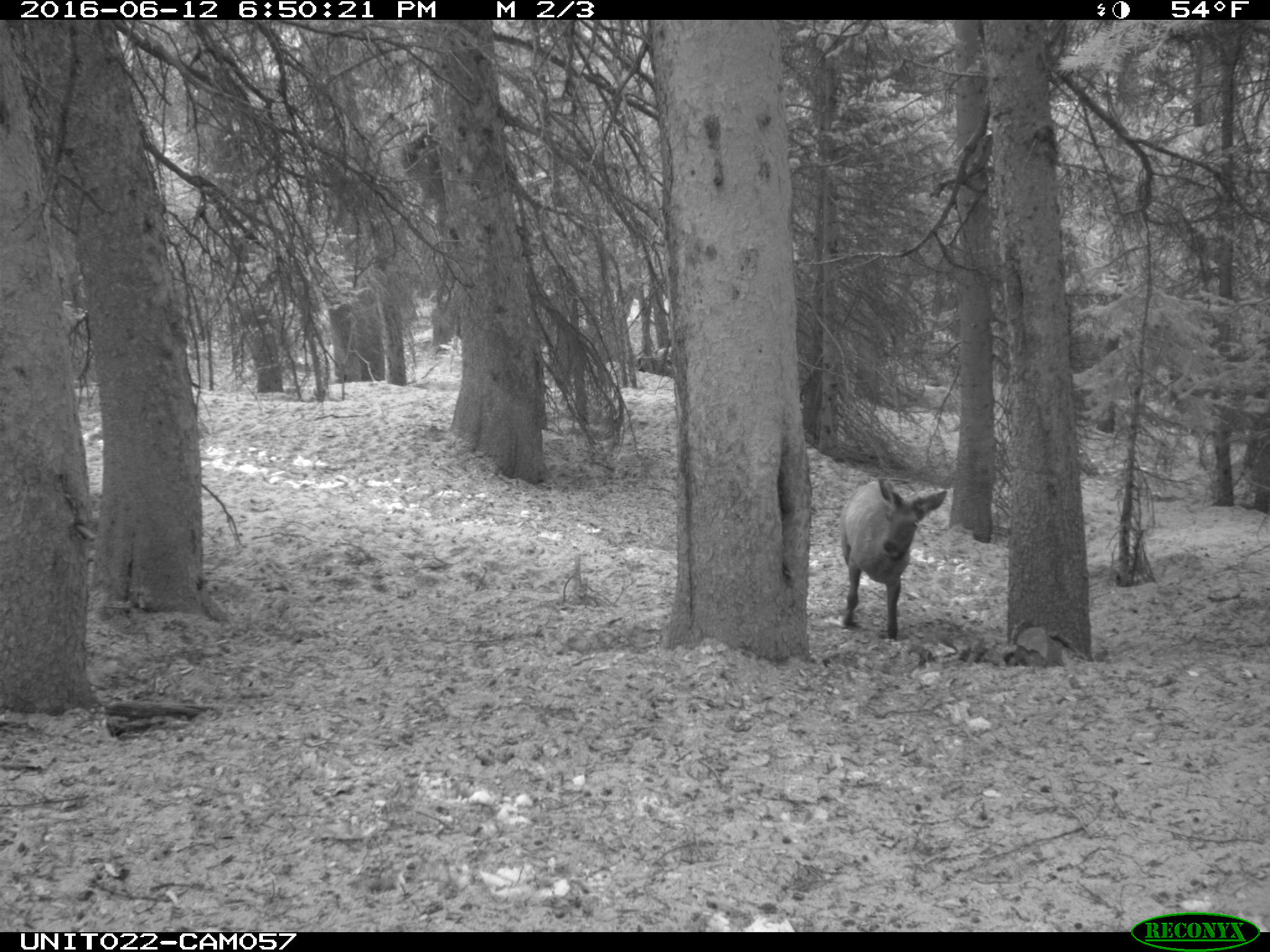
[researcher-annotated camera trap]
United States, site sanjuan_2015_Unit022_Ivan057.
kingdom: Animalia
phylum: Chordata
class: Mammalia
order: Artiodactyla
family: Cervidae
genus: Cervus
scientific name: Cervus elaphus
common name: red deer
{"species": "Cervus elaphus (red deer)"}